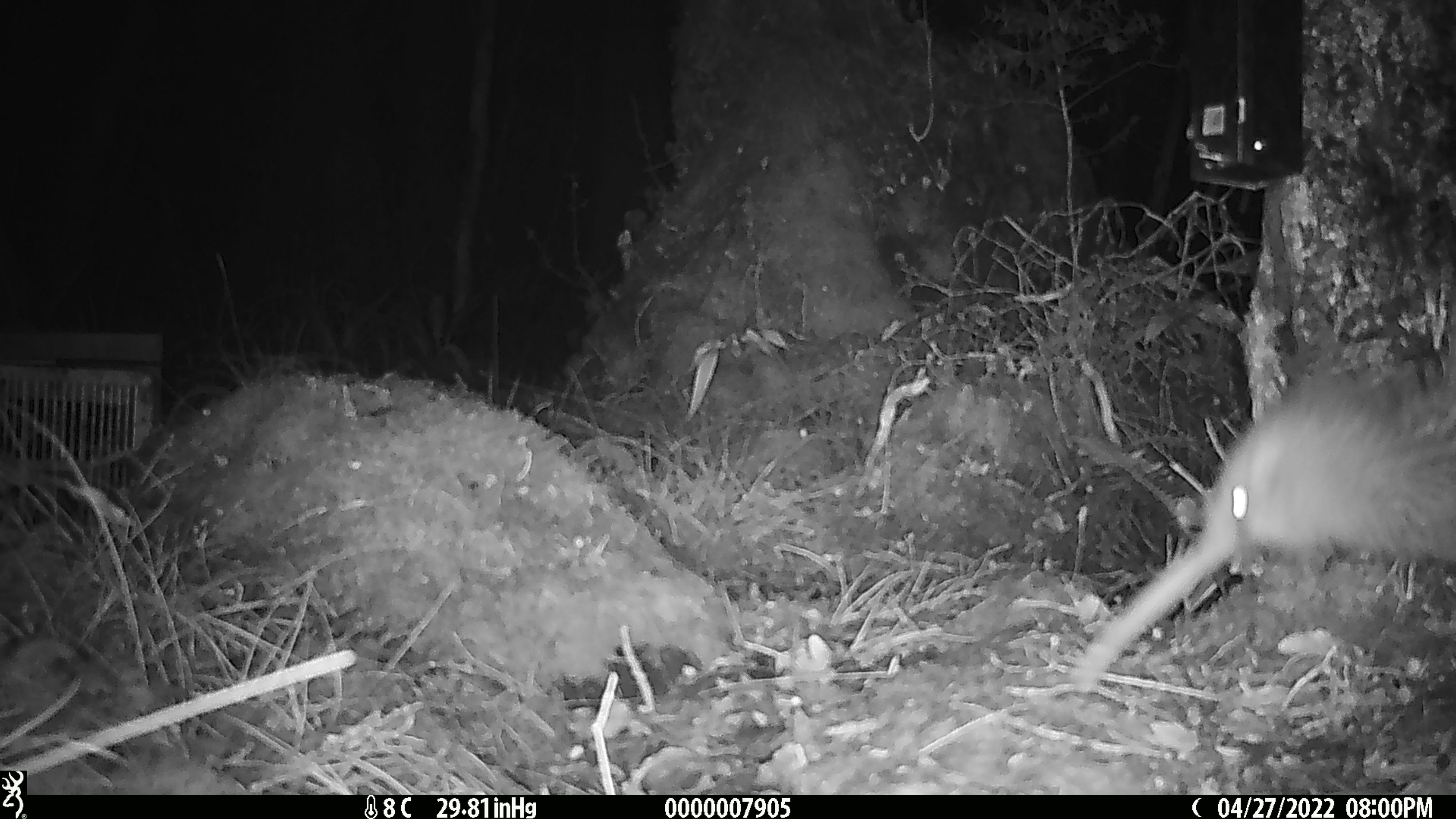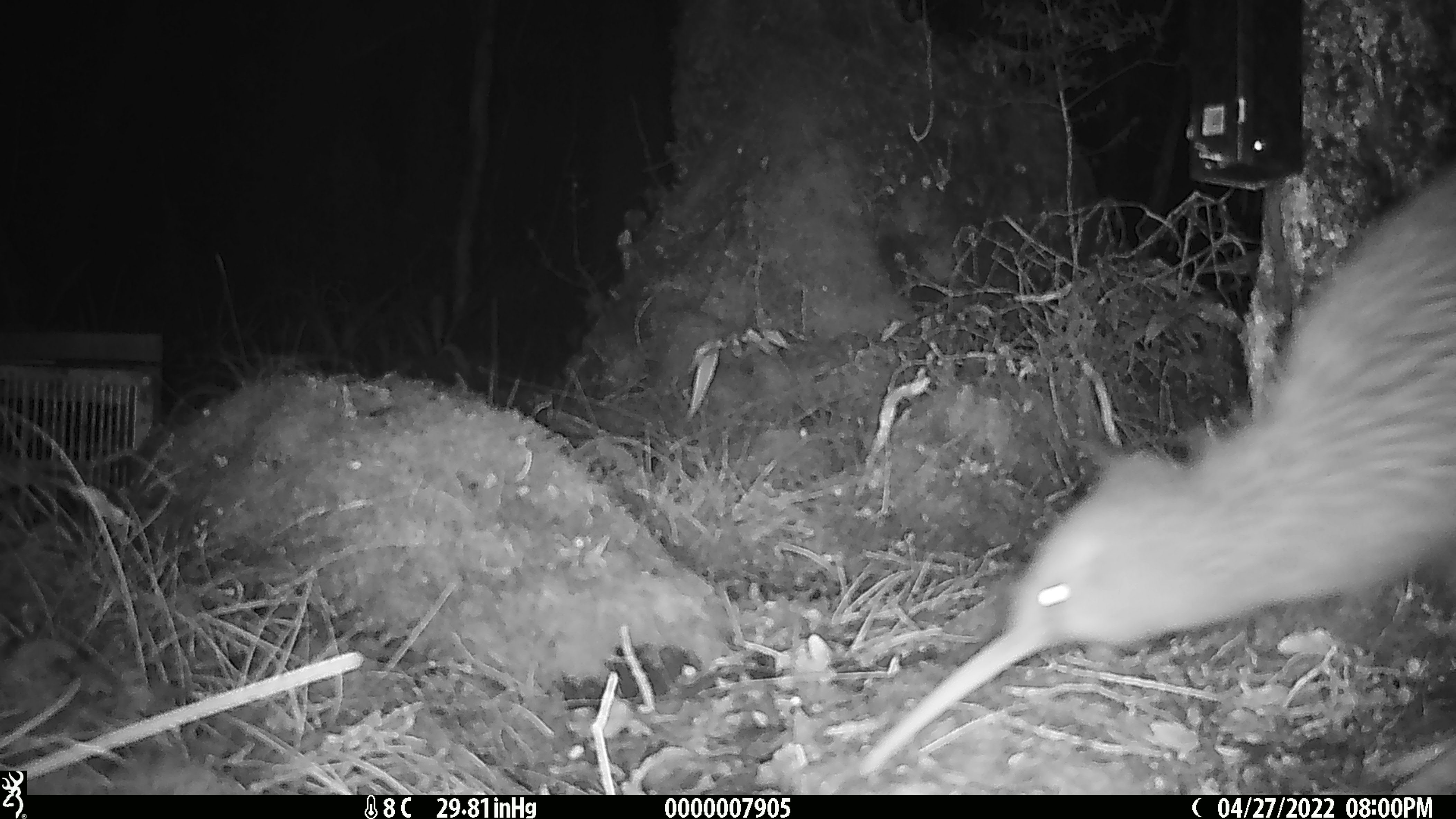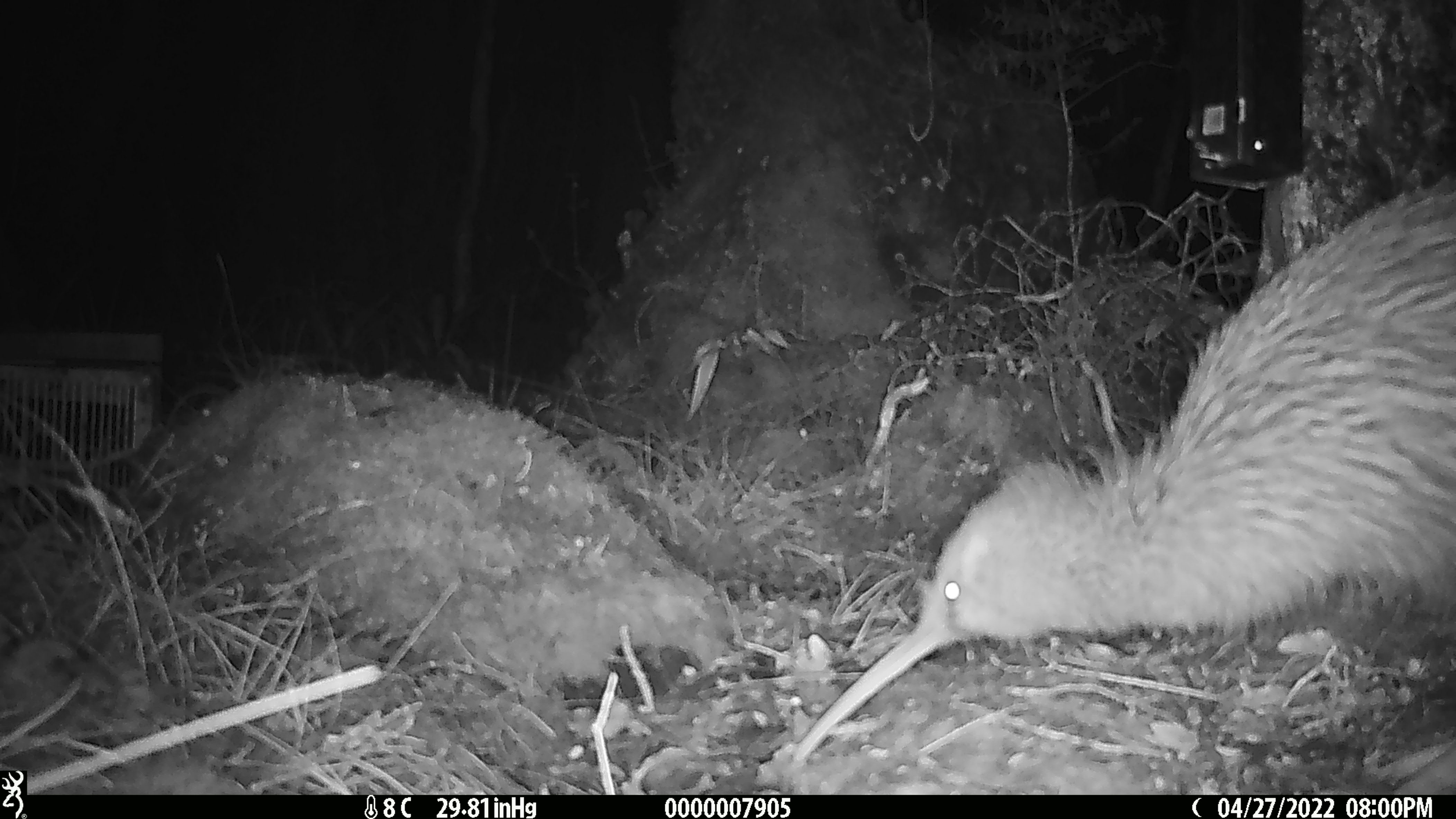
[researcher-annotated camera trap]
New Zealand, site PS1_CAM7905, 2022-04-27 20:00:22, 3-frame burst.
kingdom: Animalia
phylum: Chordata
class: Aves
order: Apterygiformes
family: Apterygidae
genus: Apteryx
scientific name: Apteryx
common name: kiwi